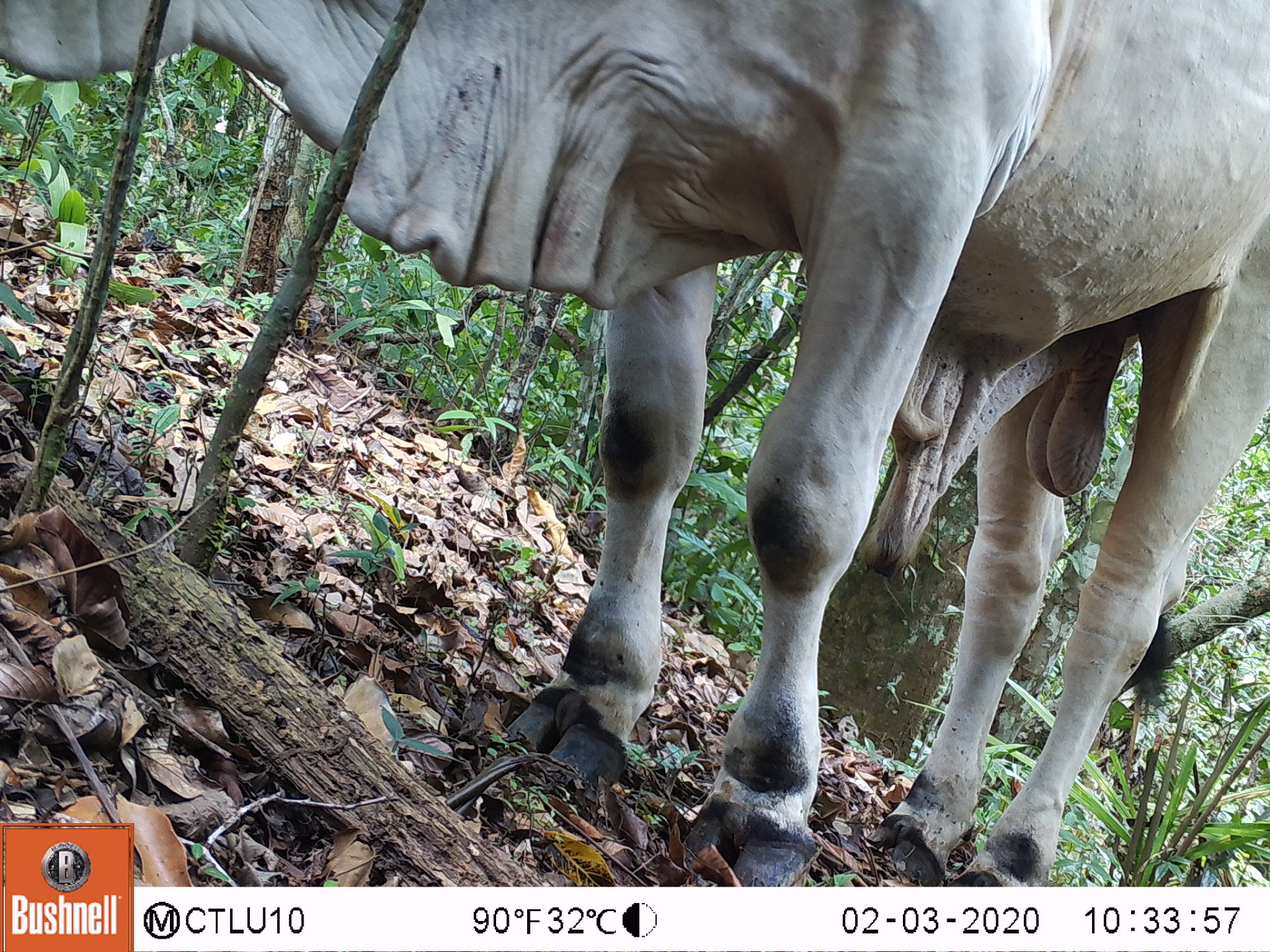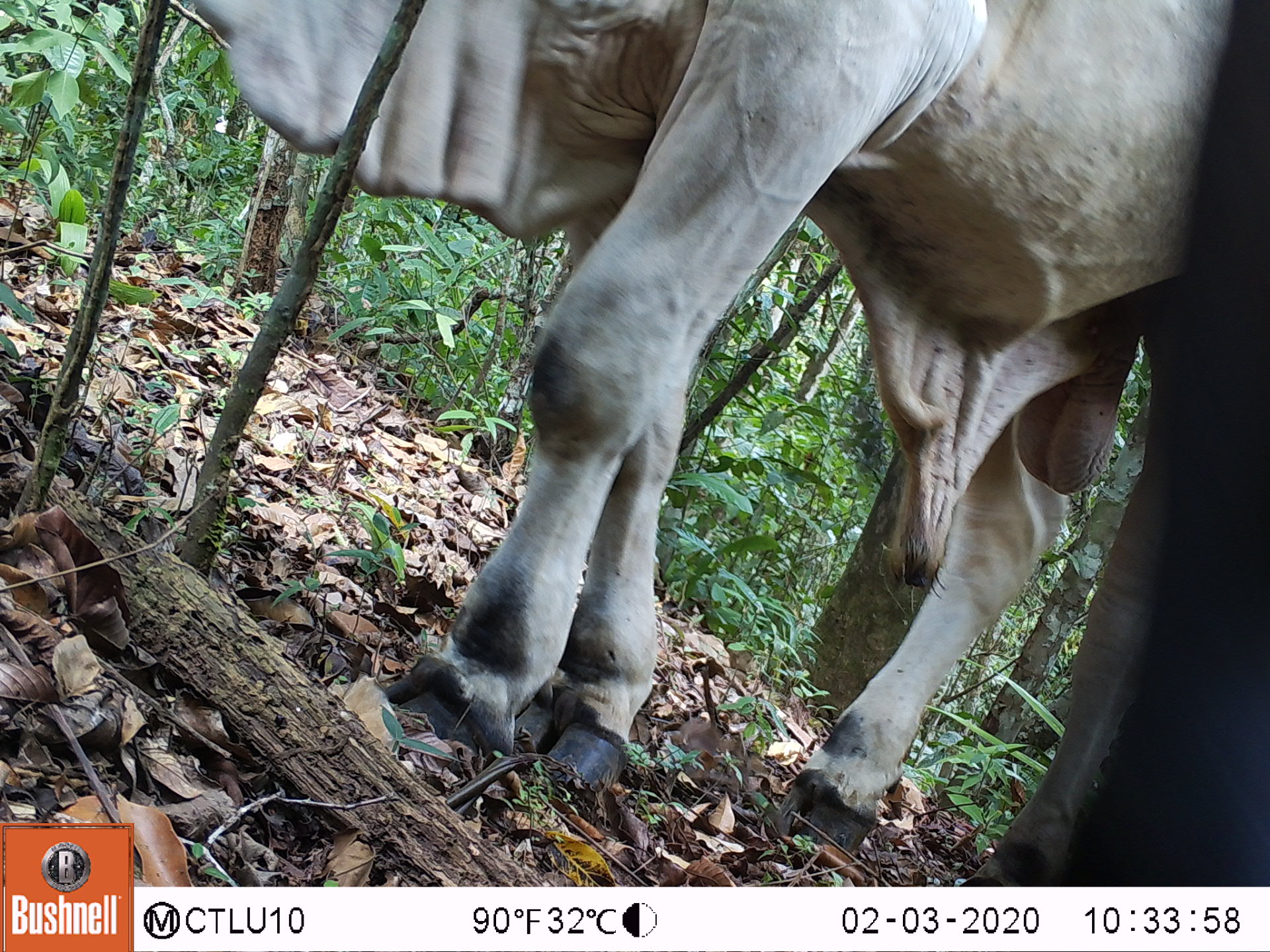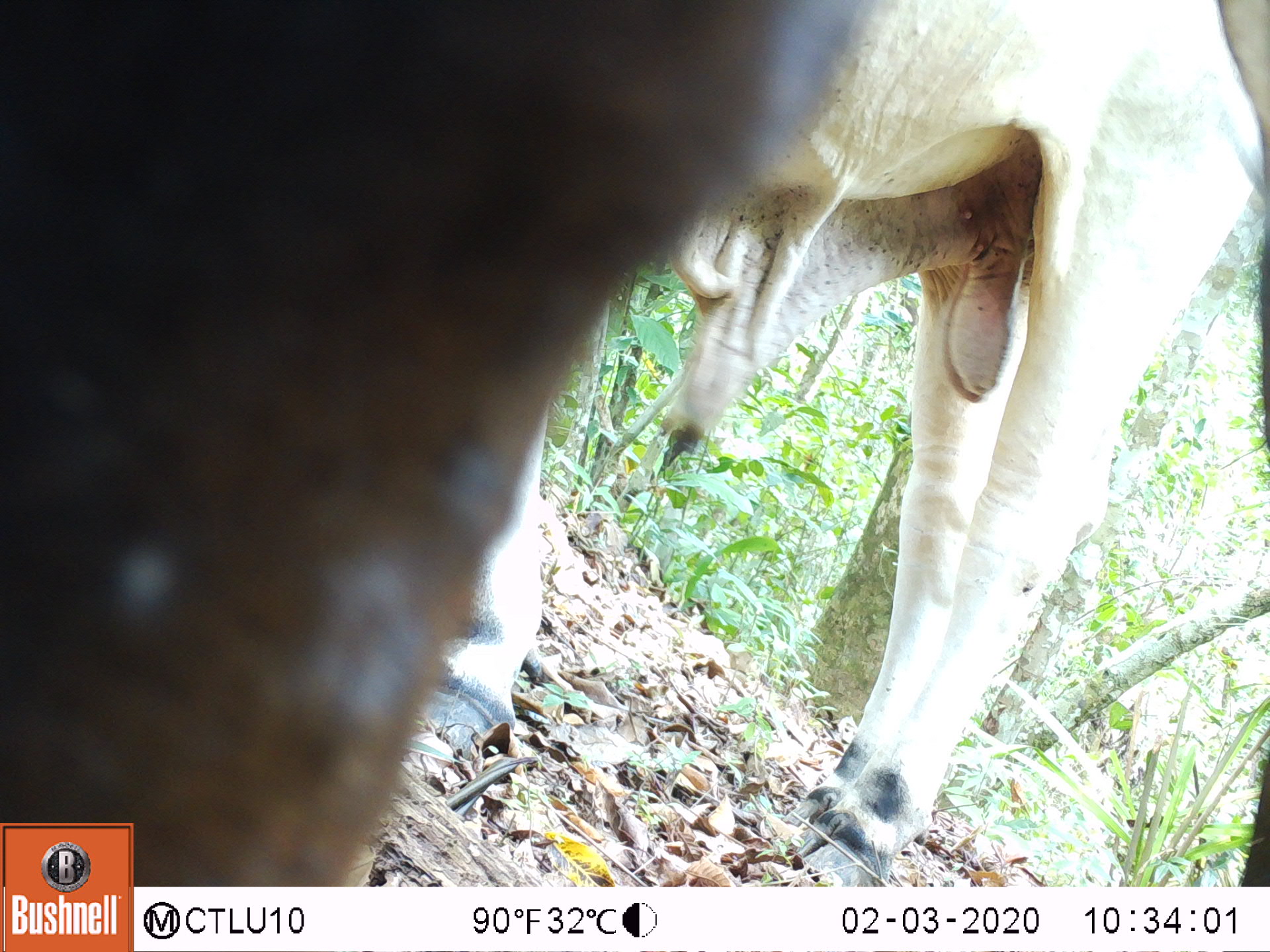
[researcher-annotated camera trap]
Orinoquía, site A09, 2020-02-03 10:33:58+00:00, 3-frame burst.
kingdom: Animalia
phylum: Chordata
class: Mammalia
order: Artiodactyla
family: Bovidae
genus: Bos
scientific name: Bos taurus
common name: cow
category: cattle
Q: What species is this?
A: Cattle (cow) (Bos taurus).